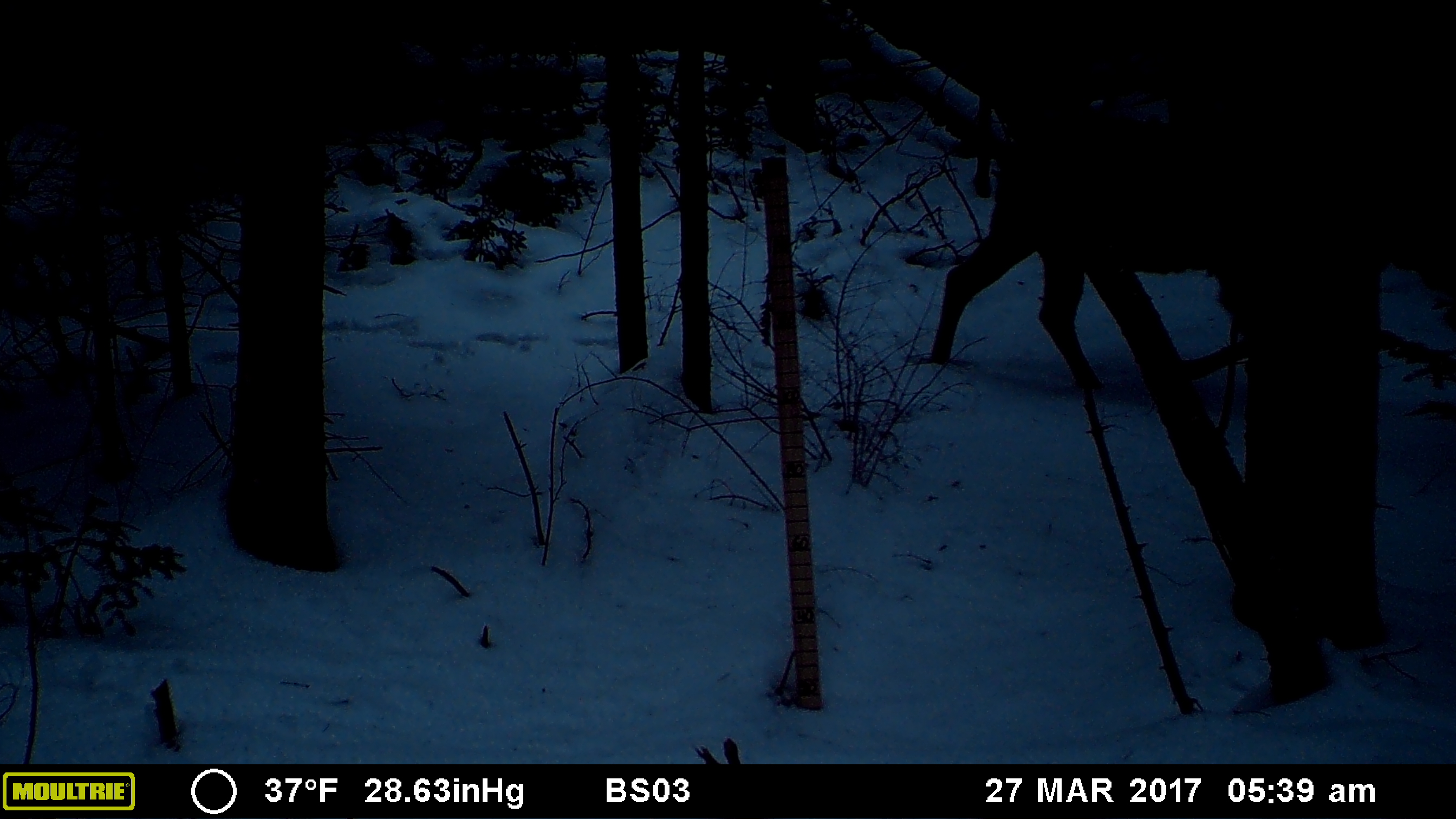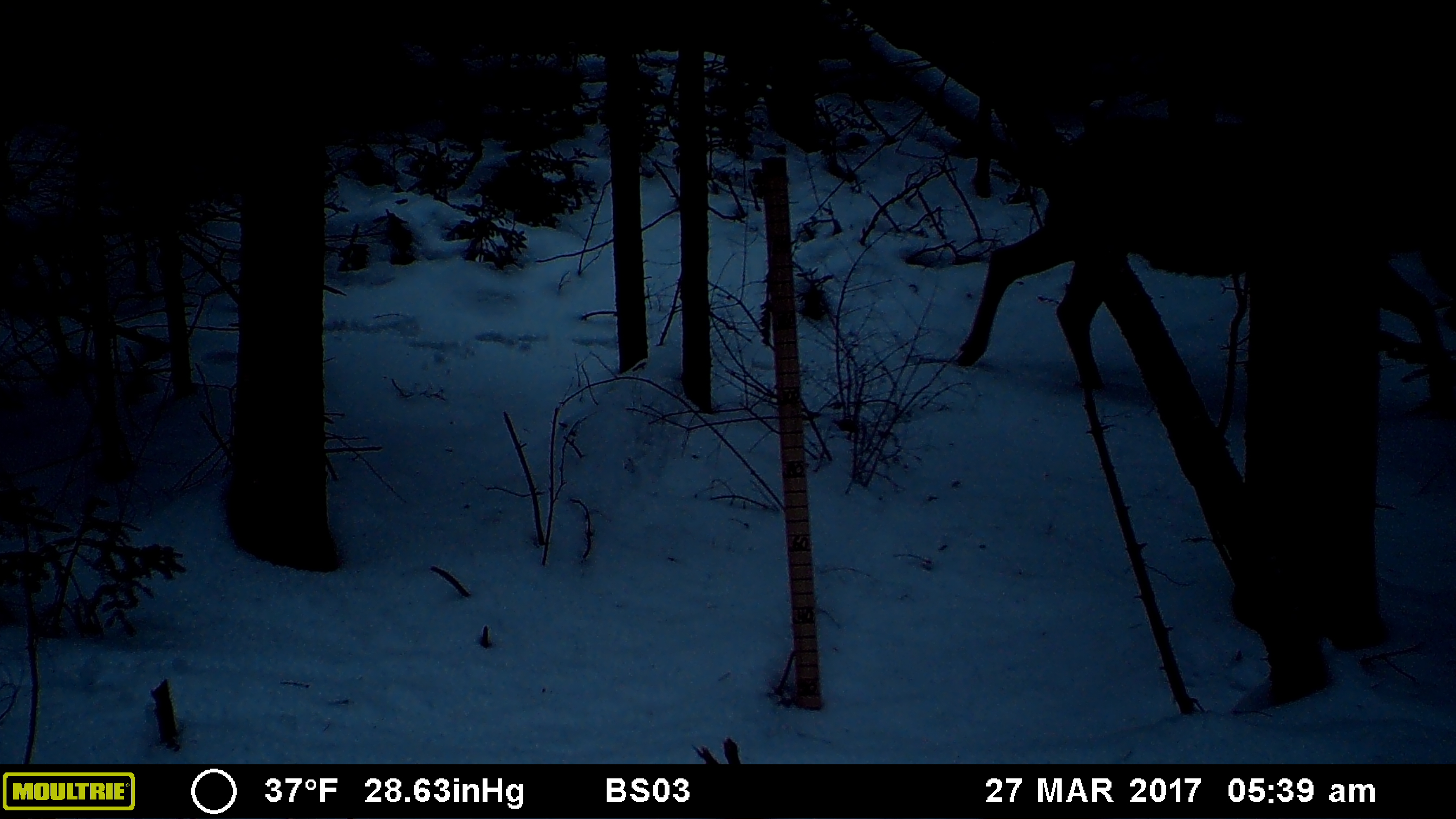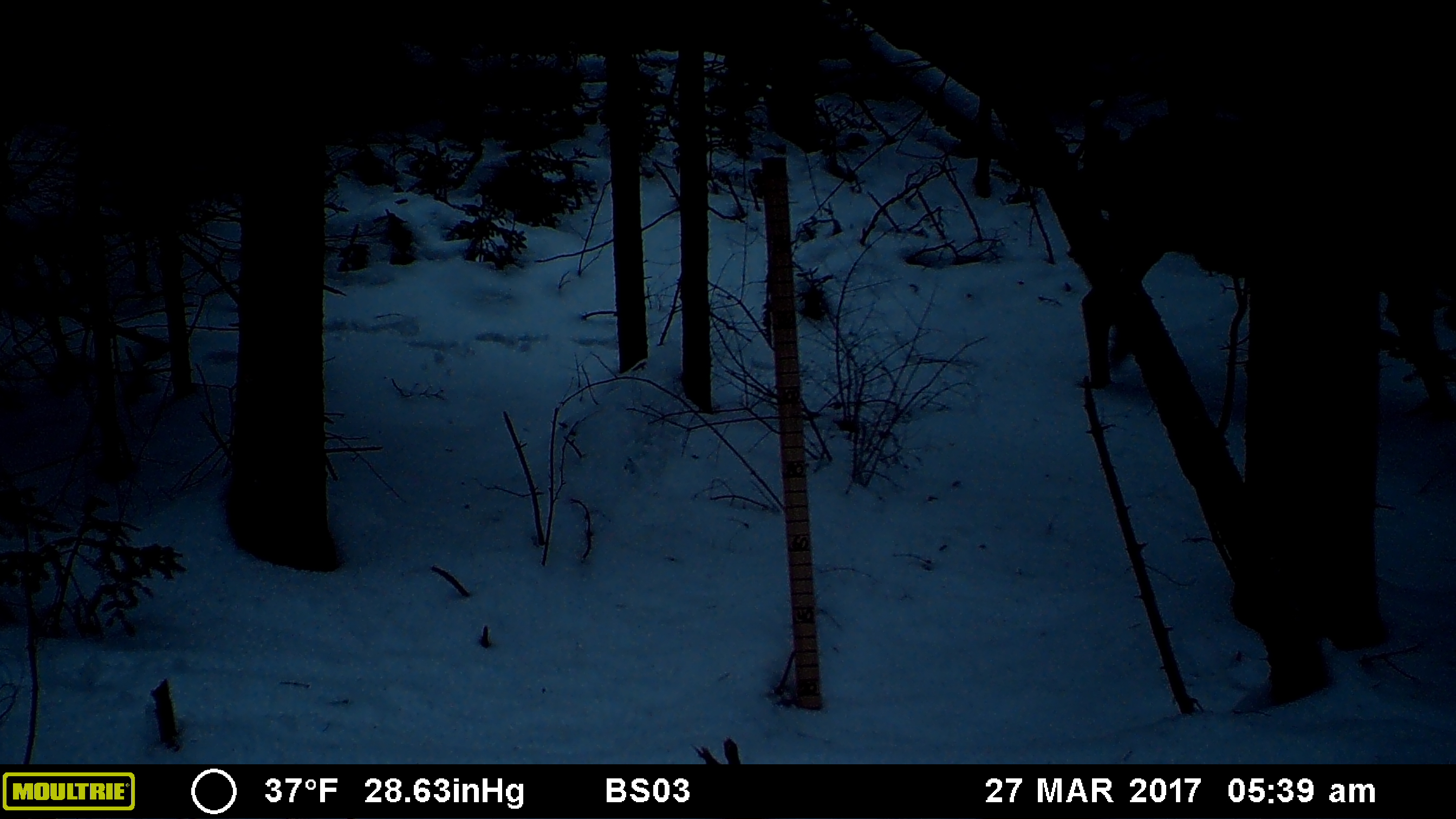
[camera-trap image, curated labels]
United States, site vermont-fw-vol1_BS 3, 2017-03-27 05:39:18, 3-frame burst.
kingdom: Animalia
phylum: Chordata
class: Mammalia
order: Artiodactyla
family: Cervidae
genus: Alces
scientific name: Alces alces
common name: moose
Moose (Alces alces).